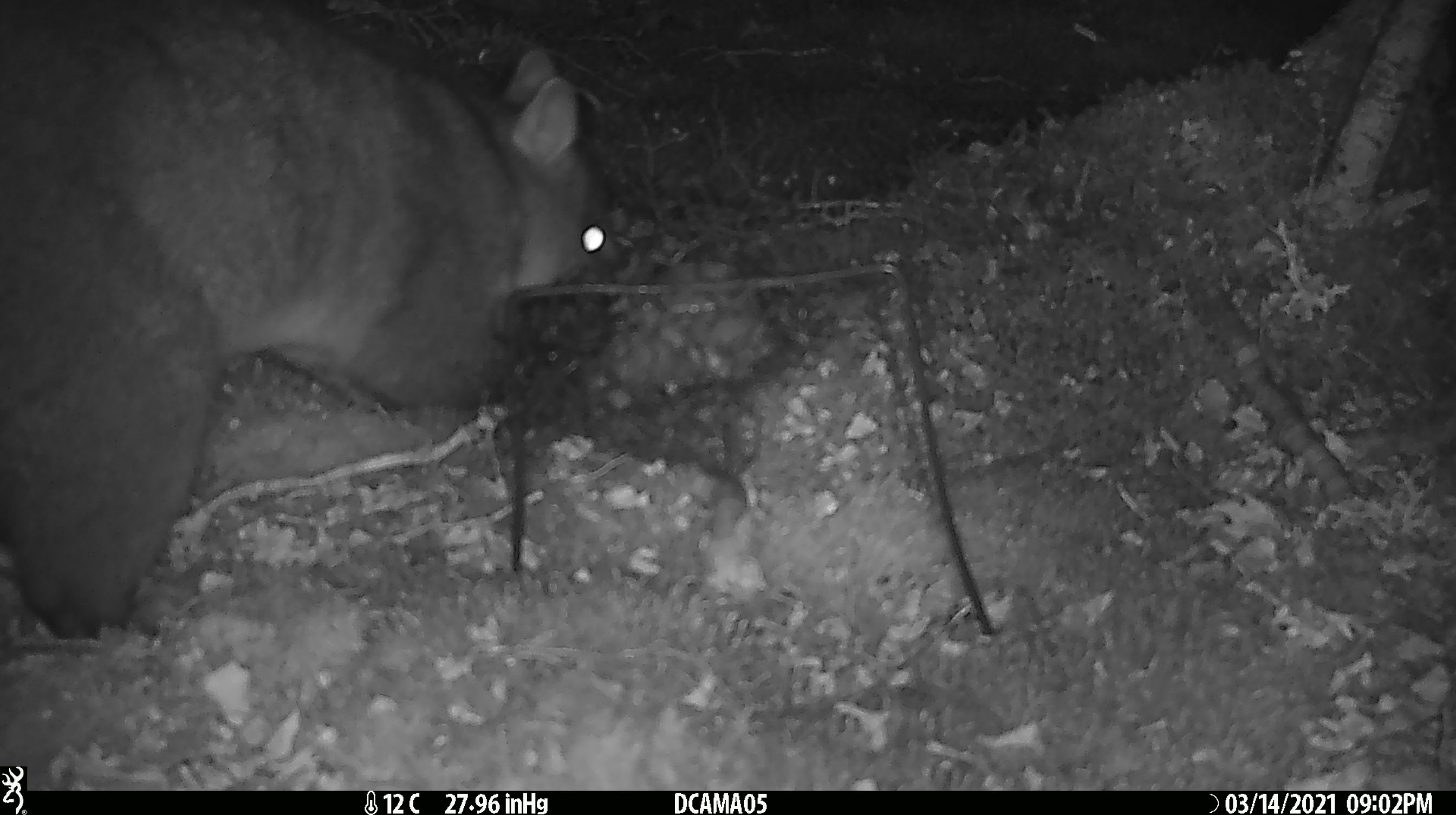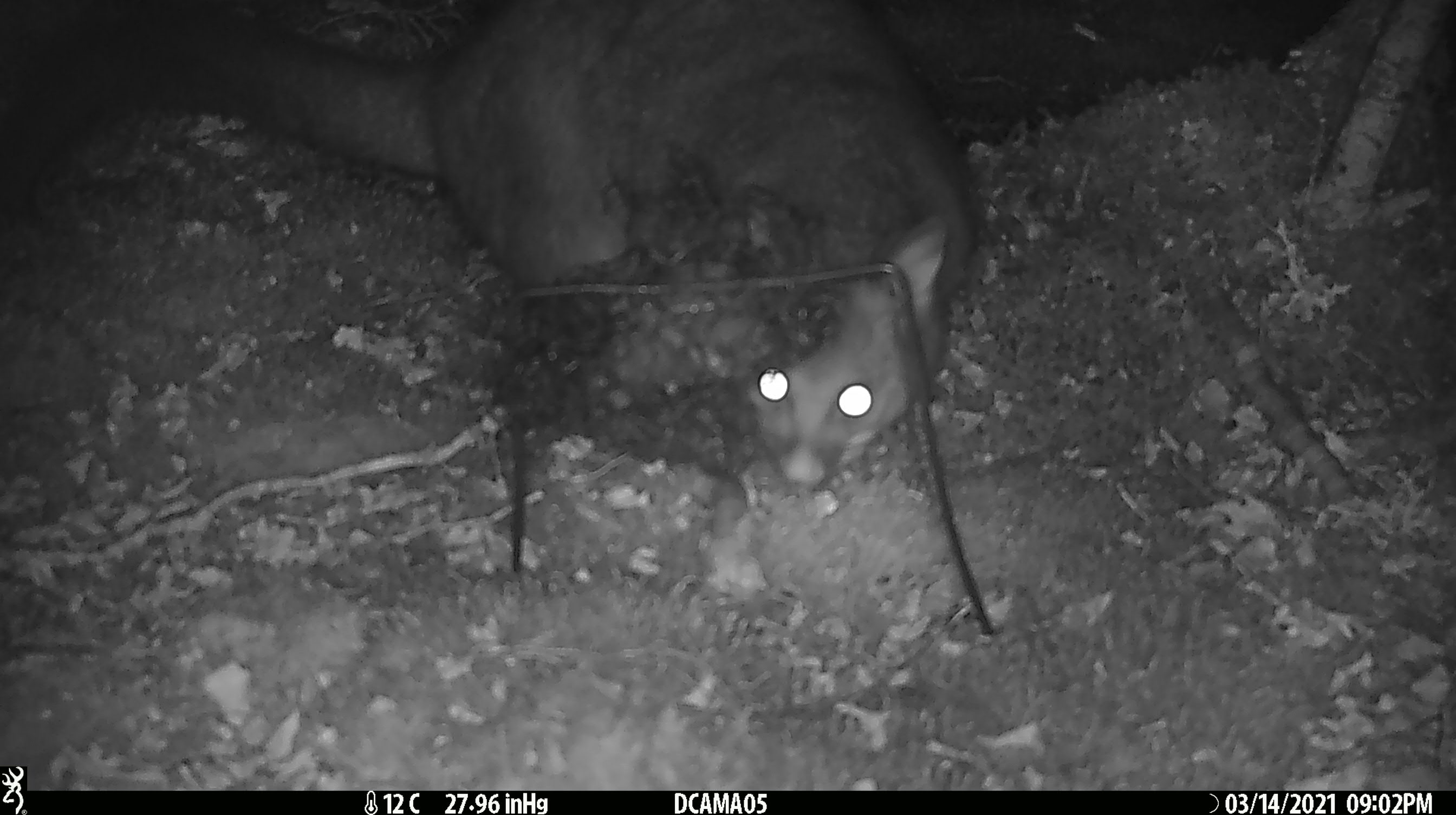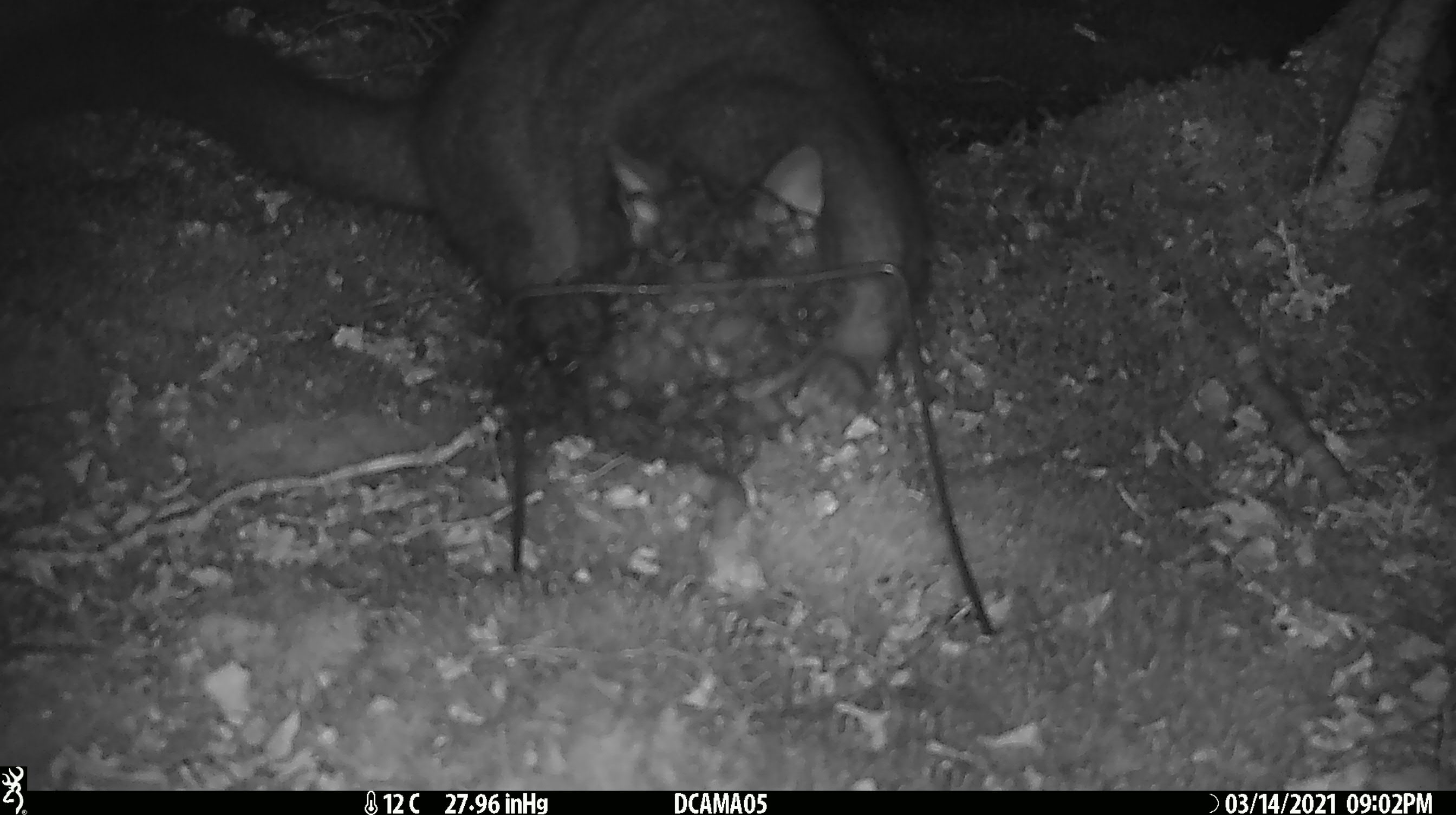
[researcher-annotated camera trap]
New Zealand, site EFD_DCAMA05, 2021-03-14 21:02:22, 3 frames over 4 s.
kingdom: Animalia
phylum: Chordata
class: Mammalia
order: Diprotodontia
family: Phalangeridae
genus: Trichosurus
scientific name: Trichosurus vulpecula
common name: common brushtail possum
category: possum